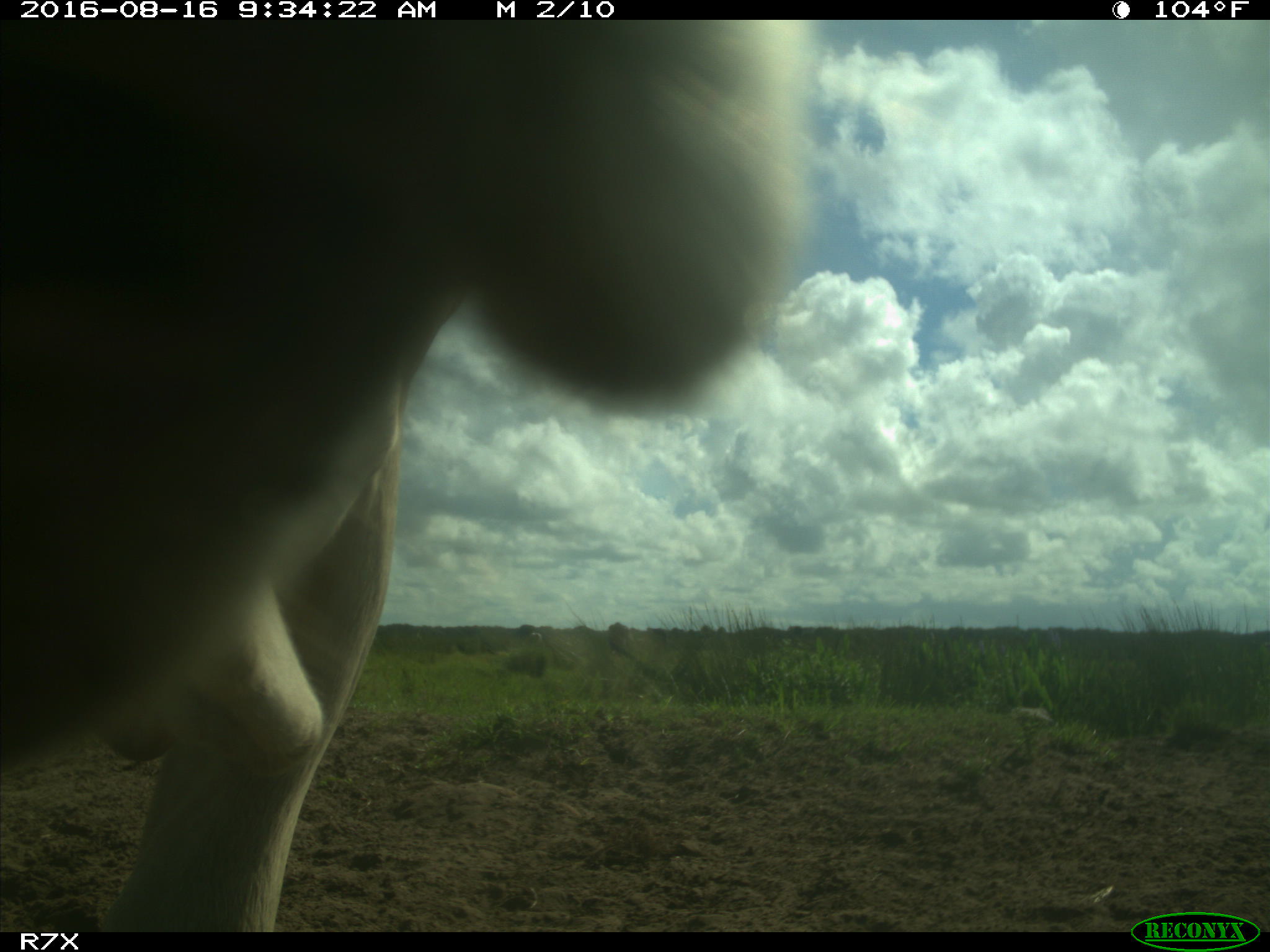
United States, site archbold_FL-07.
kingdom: Animalia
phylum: Chordata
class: Mammalia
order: Artiodactyla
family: Bovidae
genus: Bos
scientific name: Bos taurus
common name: domestic cow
Bos taurus (domestic cow).